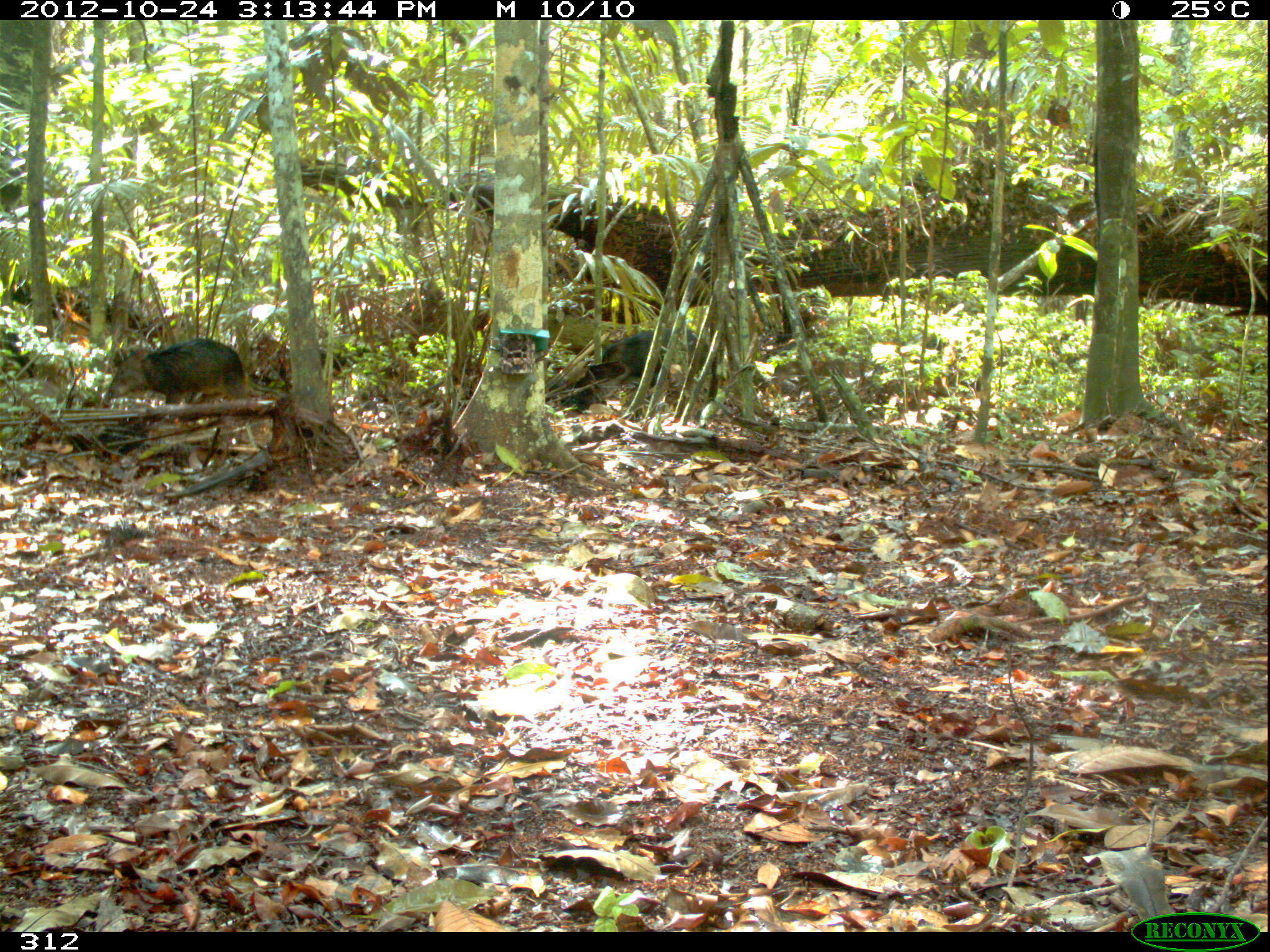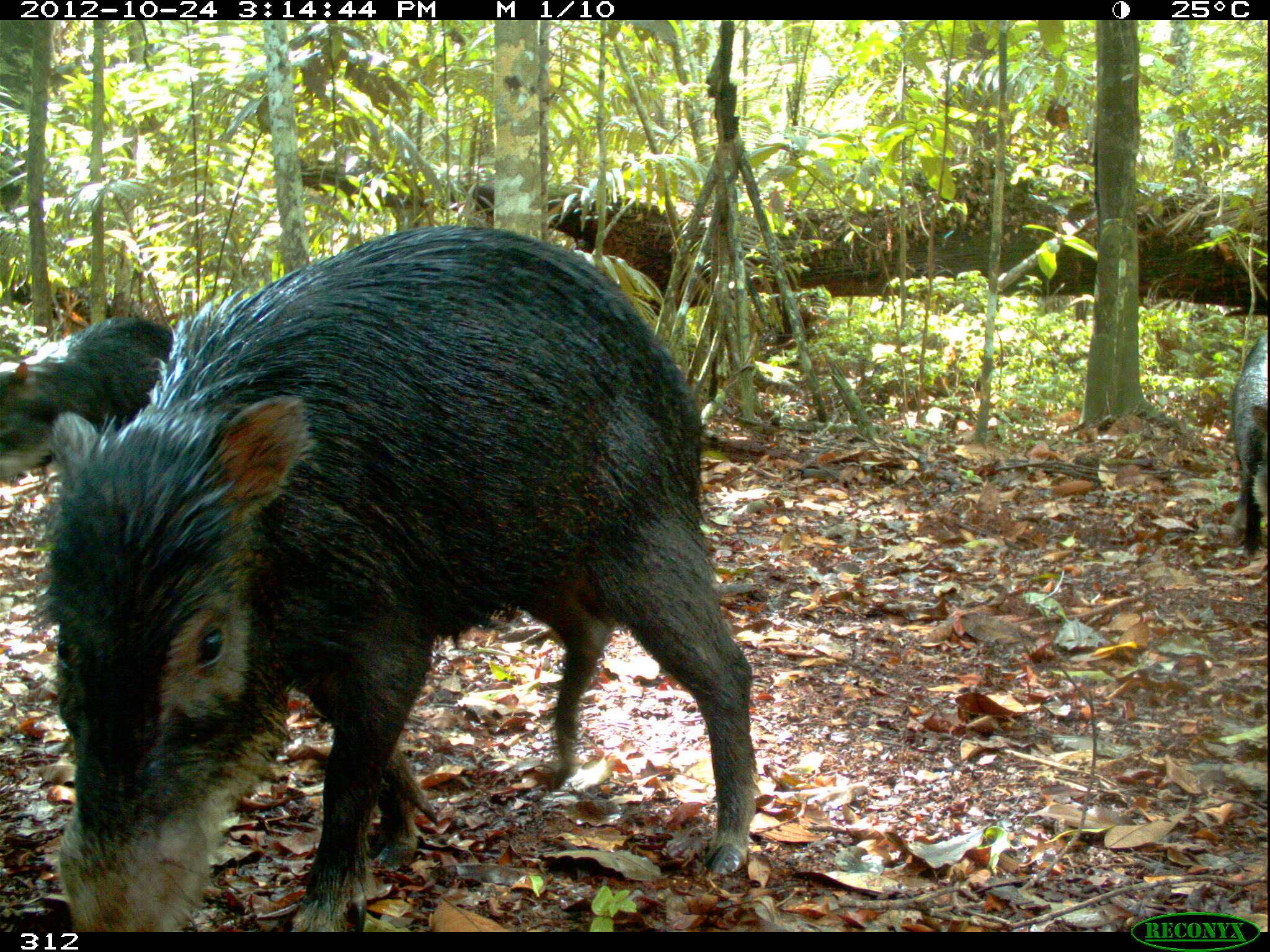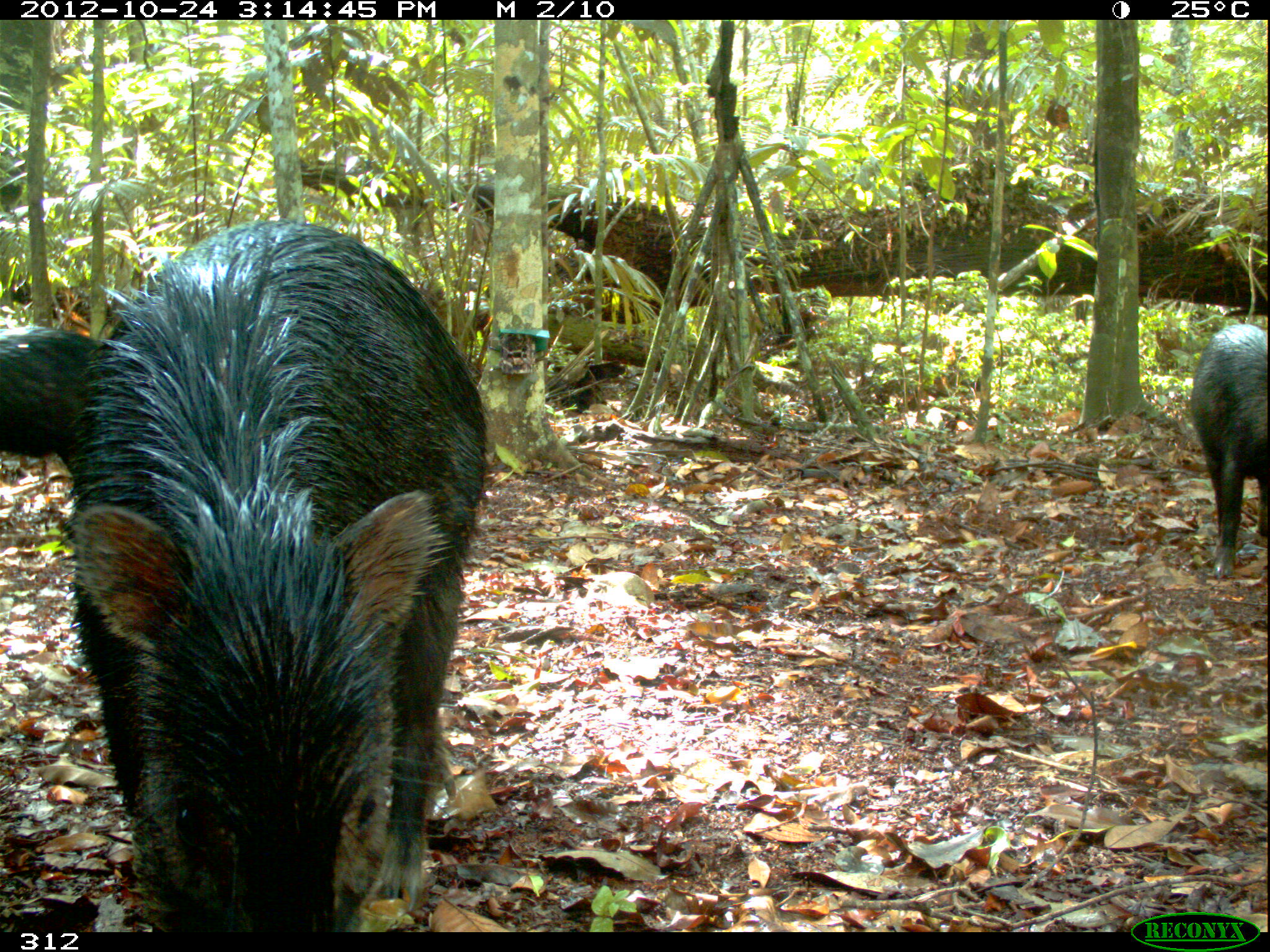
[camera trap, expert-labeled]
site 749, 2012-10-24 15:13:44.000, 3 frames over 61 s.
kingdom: Animalia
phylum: Chordata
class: Mammalia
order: Artiodactyla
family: Tayassuidae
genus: Tayassu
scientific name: Tayassu pecari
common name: white-lipped peccary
Tayassu pecari (white-lipped peccary).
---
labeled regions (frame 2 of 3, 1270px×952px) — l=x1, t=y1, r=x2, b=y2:
tayassu pecari: l=20, t=223, r=757, b=931; l=0, t=315, r=176, b=483; l=1224, t=333, r=1267, b=562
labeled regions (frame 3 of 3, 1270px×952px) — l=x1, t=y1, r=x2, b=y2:
tayassu pecari: l=58, t=218, r=489, b=930; l=1187, t=323, r=1270, b=581; l=0, t=329, r=102, b=460